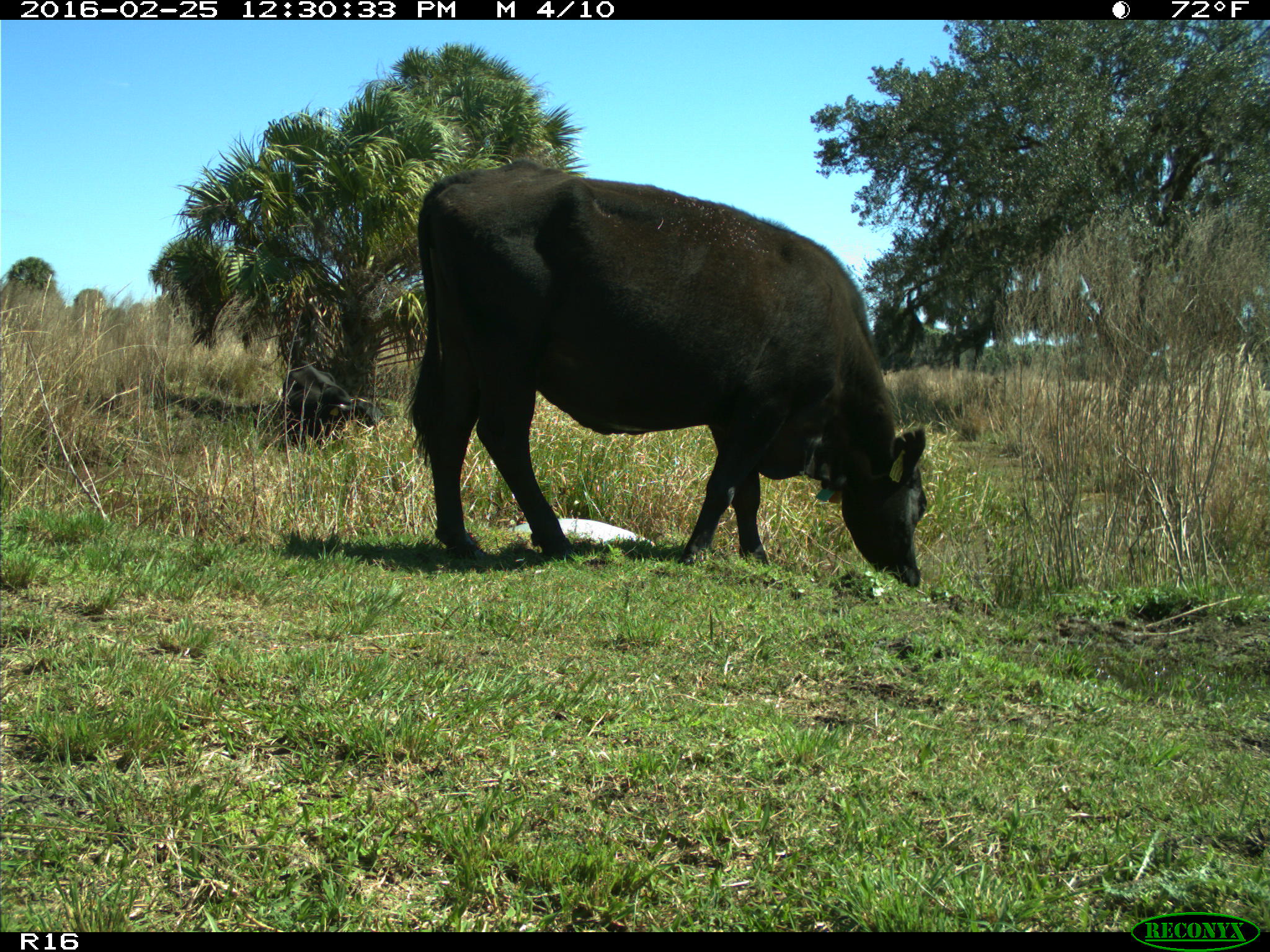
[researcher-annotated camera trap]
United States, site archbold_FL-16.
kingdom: Animalia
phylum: Chordata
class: Mammalia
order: Artiodactyla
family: Bovidae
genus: Bos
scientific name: Bos taurus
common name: domestic cow